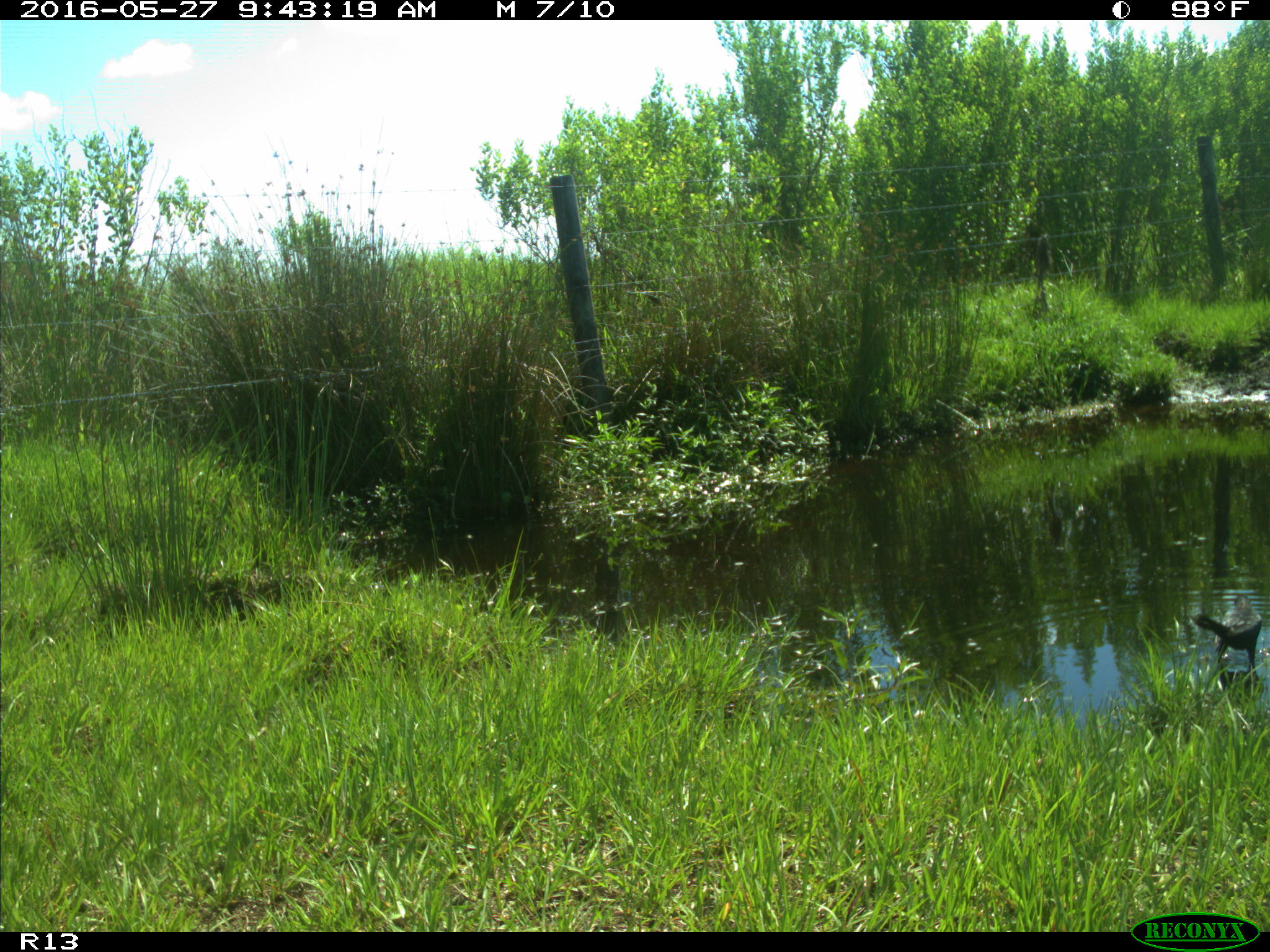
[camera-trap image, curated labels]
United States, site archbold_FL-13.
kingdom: Animalia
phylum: Chordata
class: Aves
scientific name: Aves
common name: birds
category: unidentified bird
Unidentified bird (birds) (Aves).